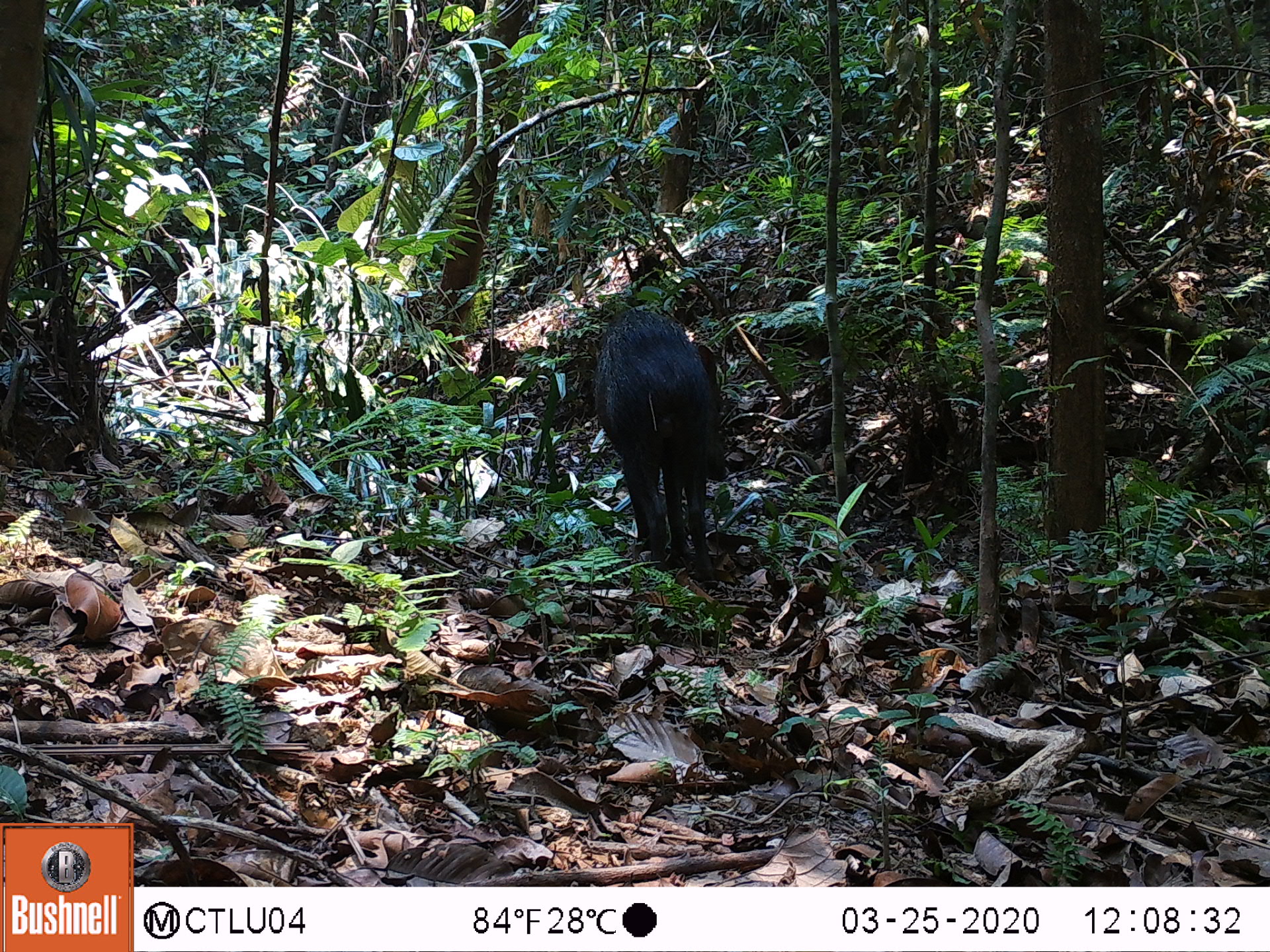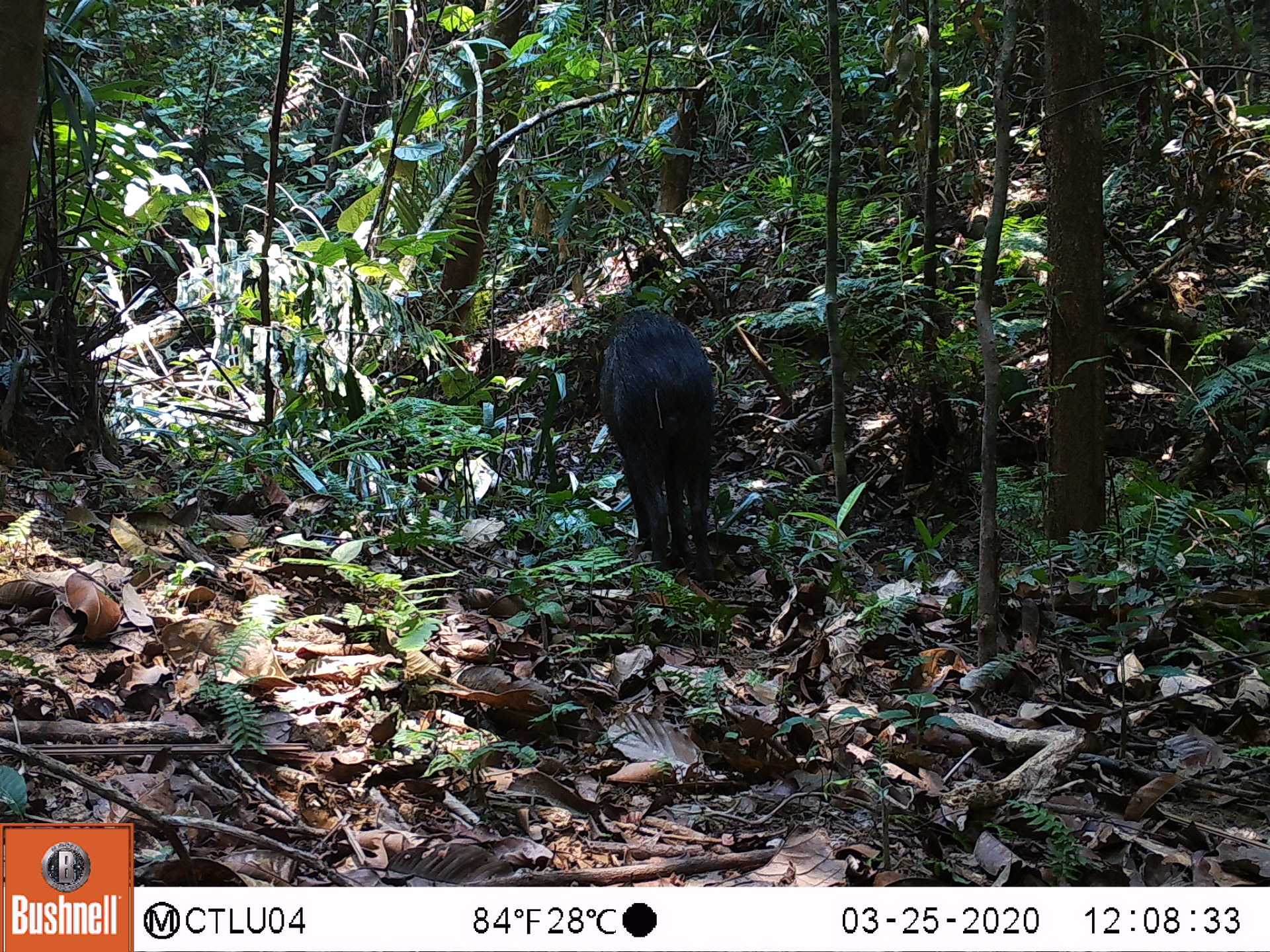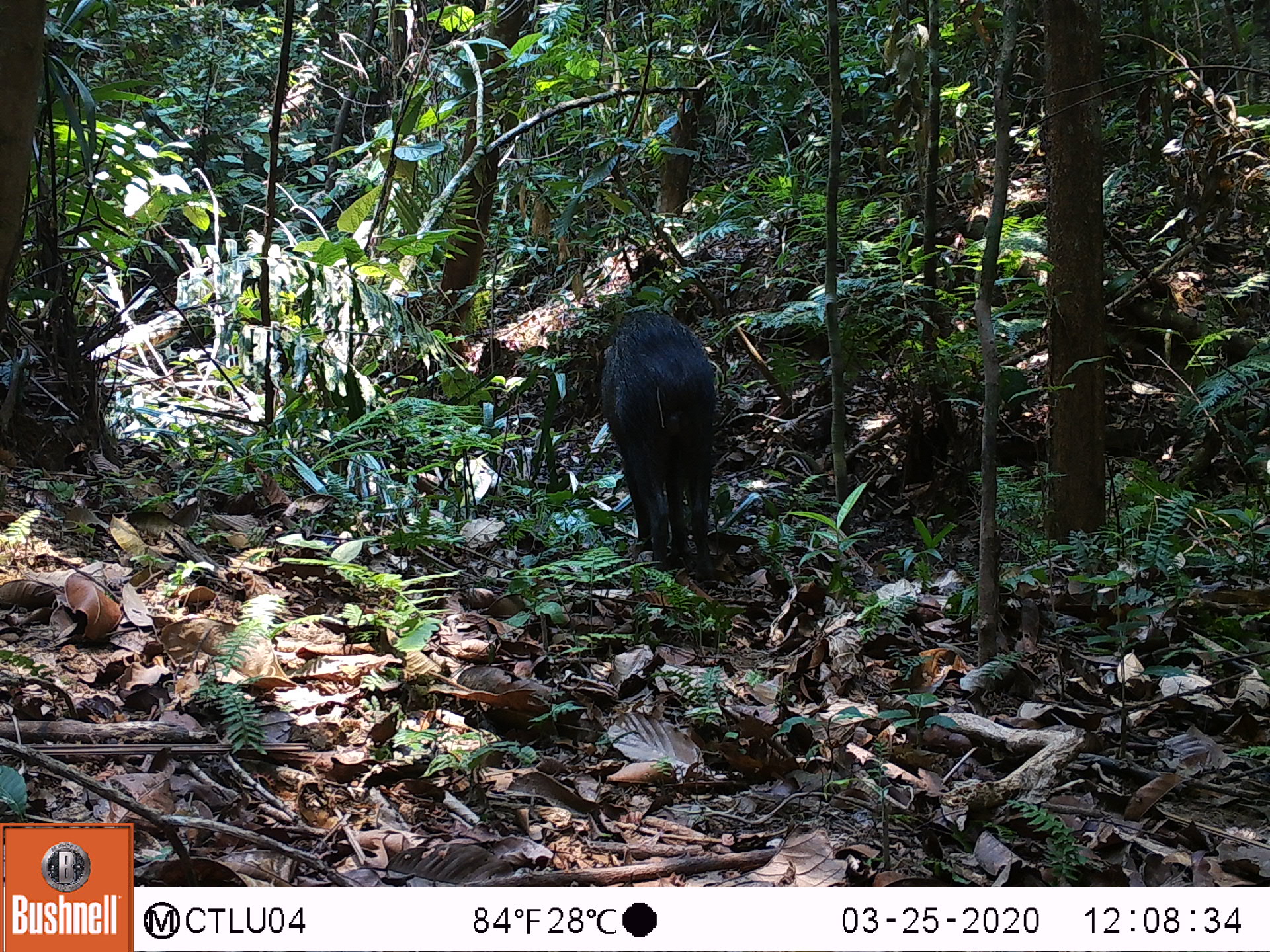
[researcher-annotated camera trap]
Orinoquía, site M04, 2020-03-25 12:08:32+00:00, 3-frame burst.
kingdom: Animalia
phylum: Chordata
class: Mammalia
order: Artiodactyla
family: Tayassuidae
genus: Pecari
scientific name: Pecari tajacu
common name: collared peccary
Collared peccary (Pecari tajacu).